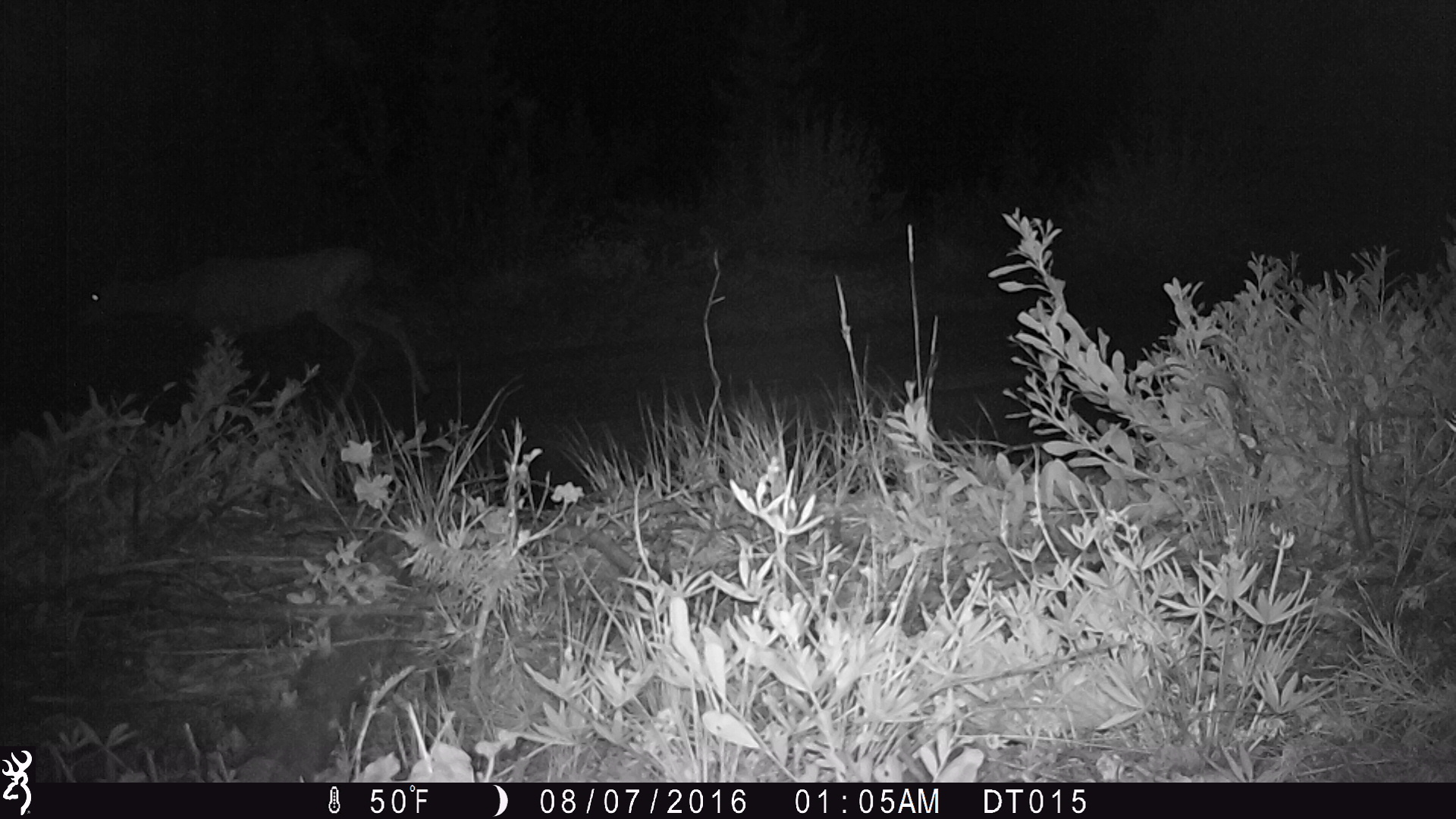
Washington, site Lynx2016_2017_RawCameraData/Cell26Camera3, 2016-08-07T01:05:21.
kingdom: Animalia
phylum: Chordata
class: Mammalia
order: Artiodactyla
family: Cervidae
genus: Odocoileus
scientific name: Odocoileus hemionus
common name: mule deer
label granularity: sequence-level